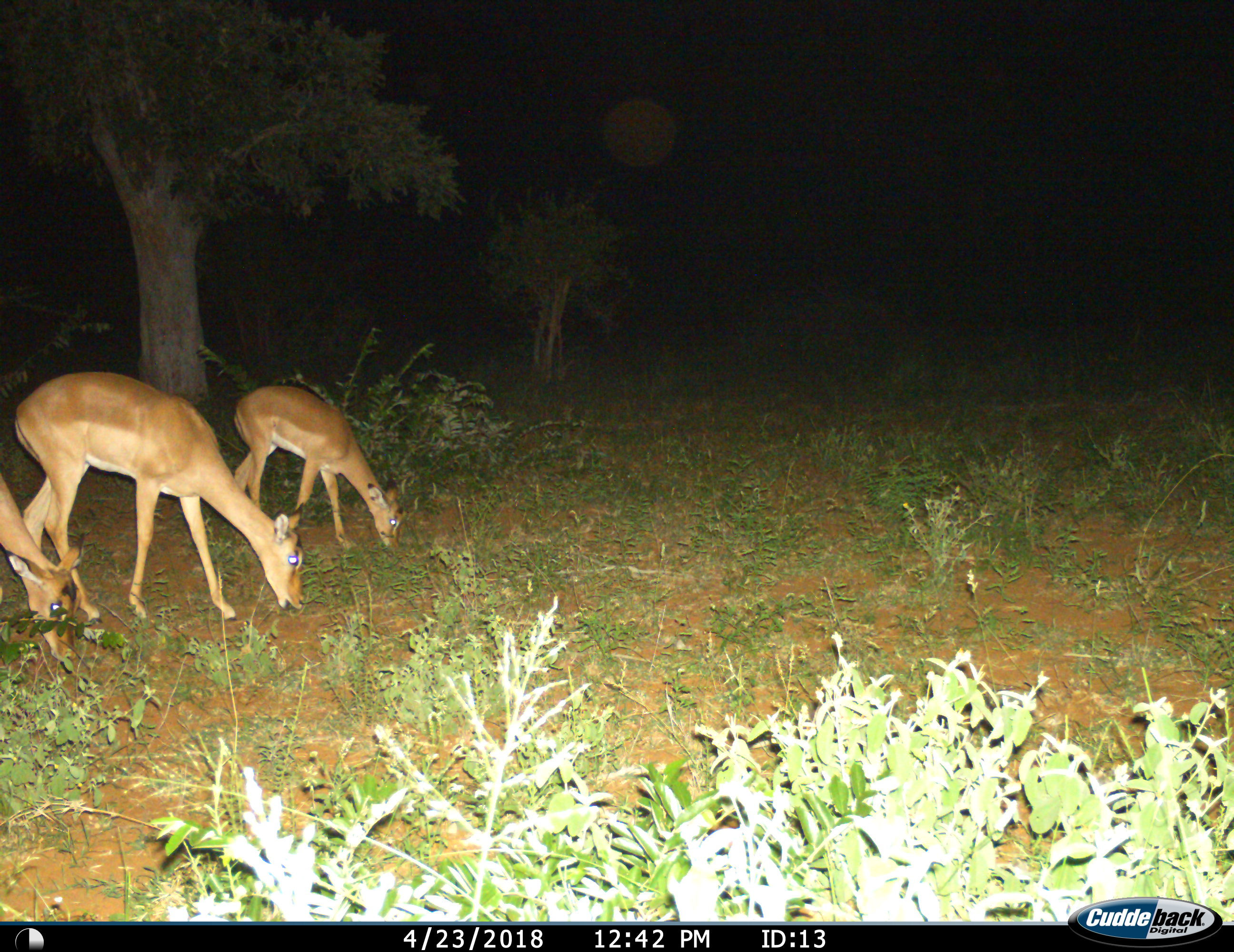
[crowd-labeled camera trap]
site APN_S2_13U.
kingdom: Animalia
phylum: Chordata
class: Mammalia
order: Artiodactyla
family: Bovidae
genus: Aepyceros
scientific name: Aepyceros melampus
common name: impala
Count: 3.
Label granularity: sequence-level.